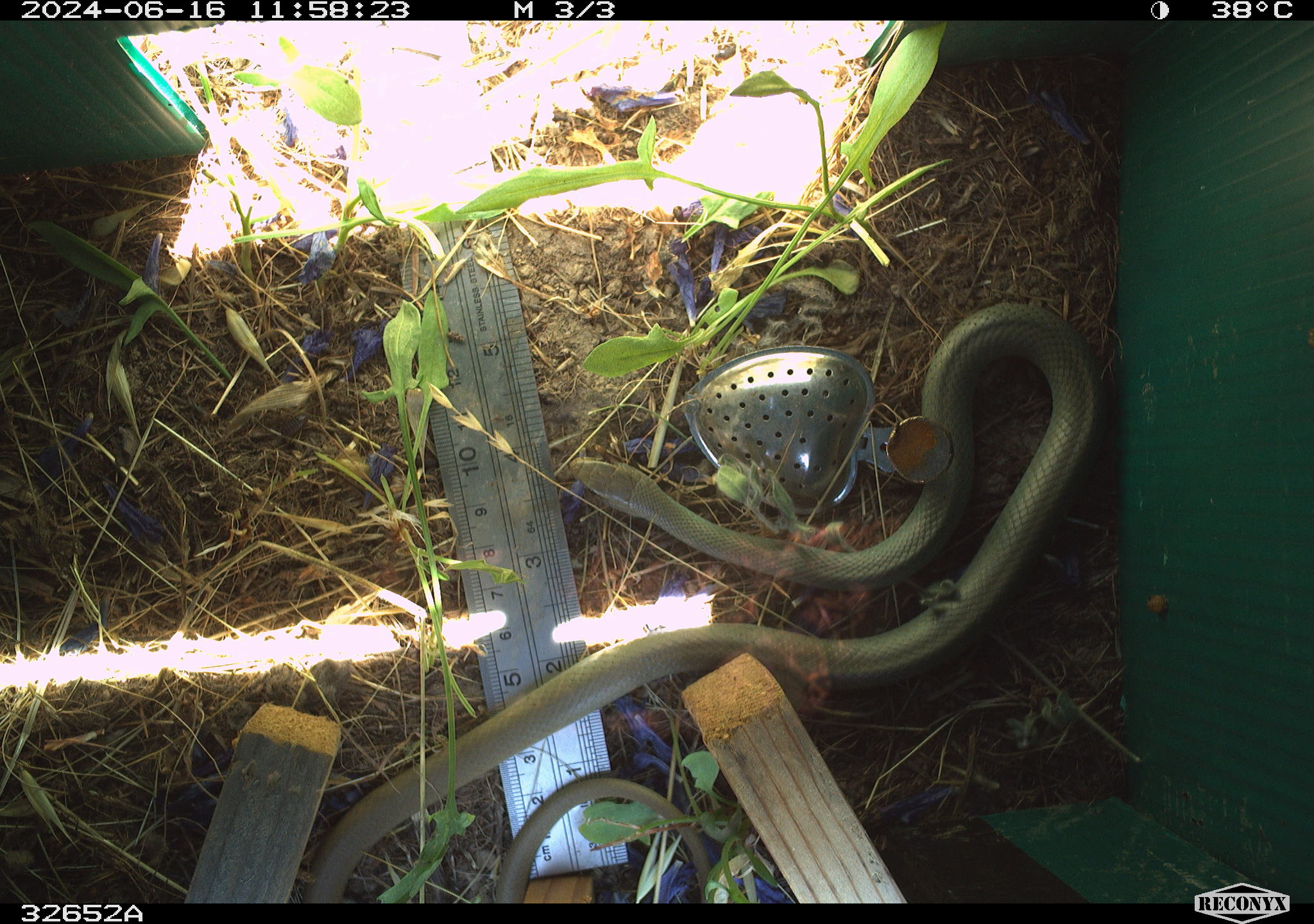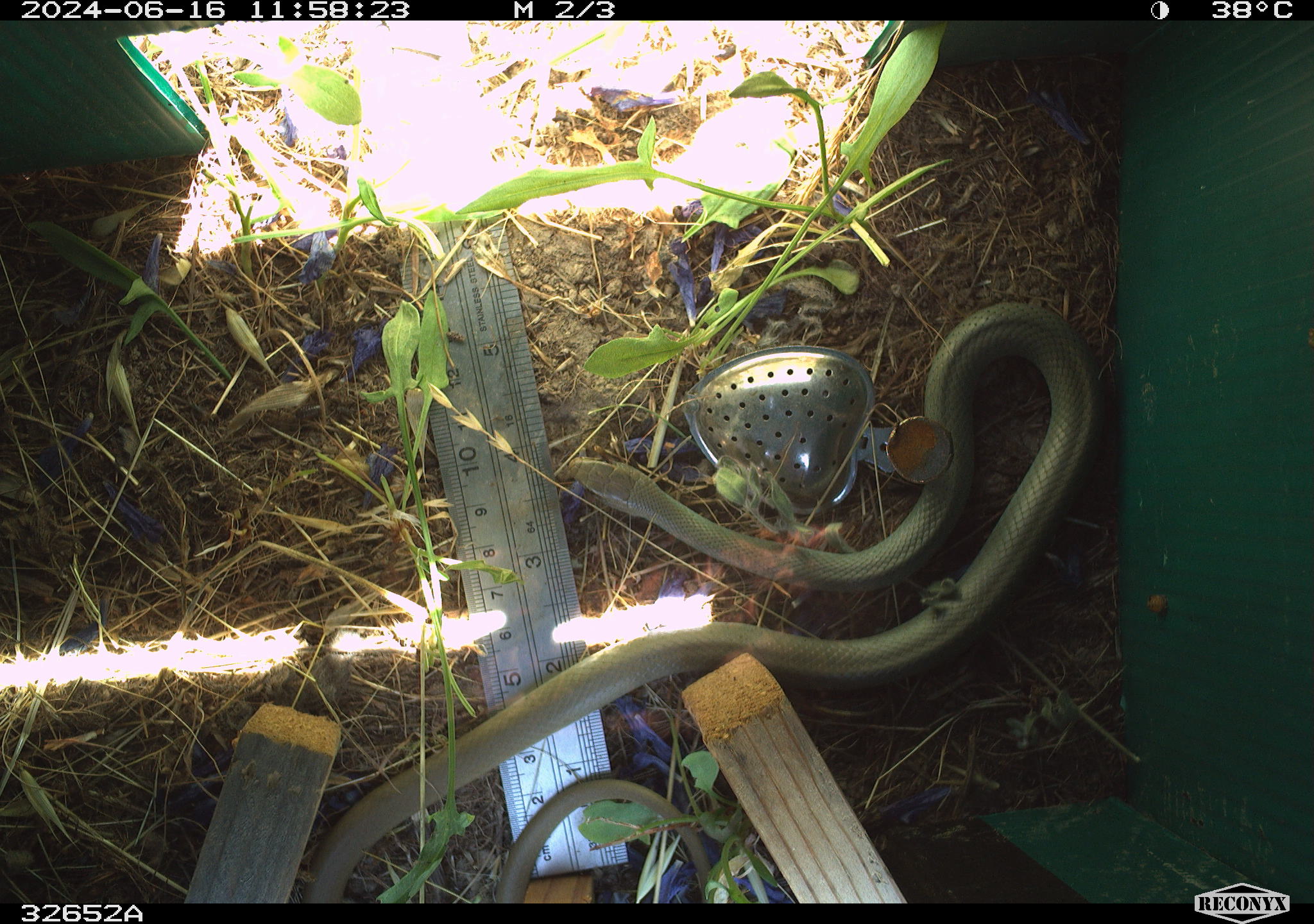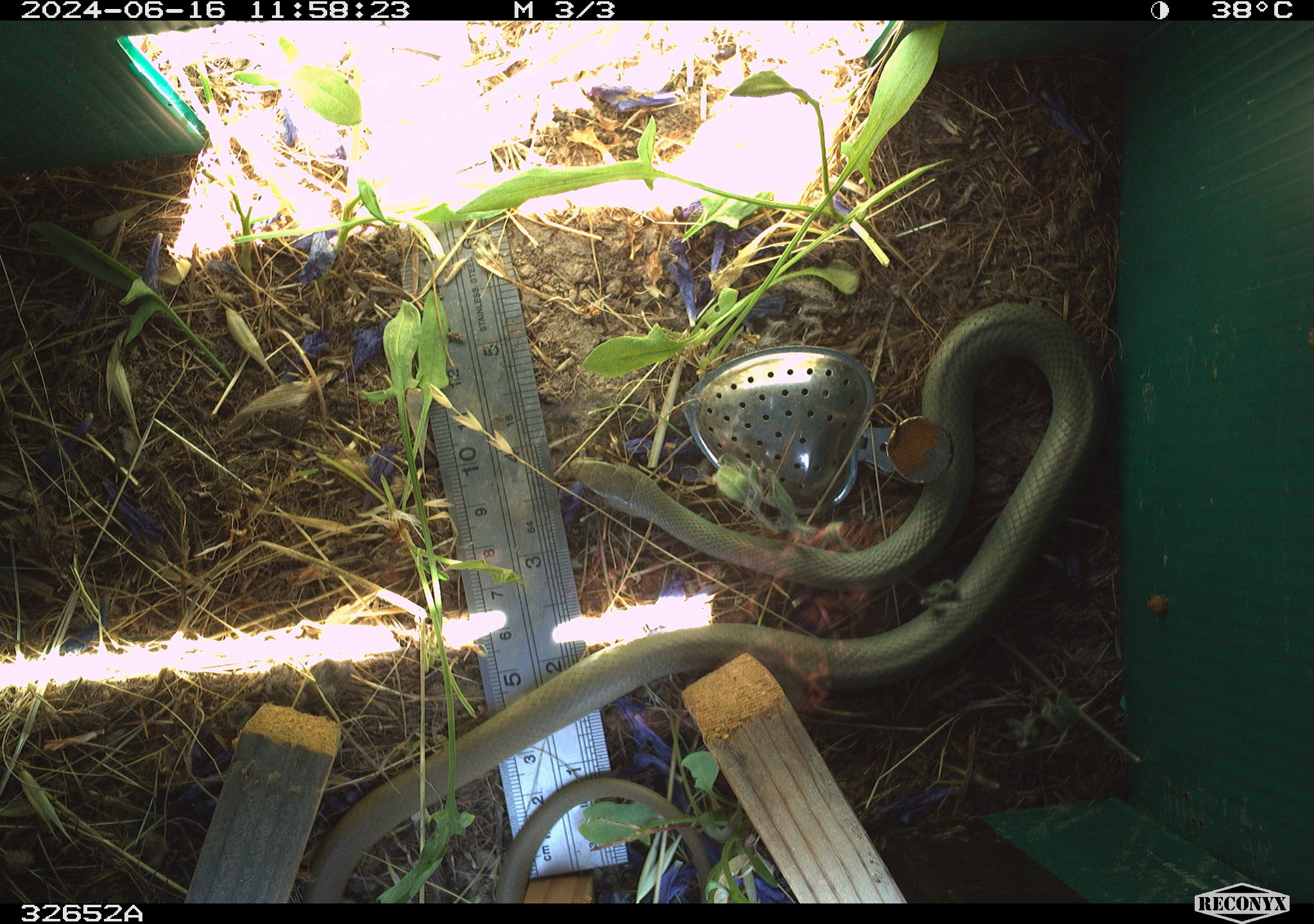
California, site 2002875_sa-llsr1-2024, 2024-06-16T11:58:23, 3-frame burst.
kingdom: Animalia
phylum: Chordata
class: Reptilia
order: Squamata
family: Colubridae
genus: Coluber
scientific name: Coluber constrictor mormon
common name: western yellow-bellied racer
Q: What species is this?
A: Western yellow-bellied racer (Coluber constrictor mormon).